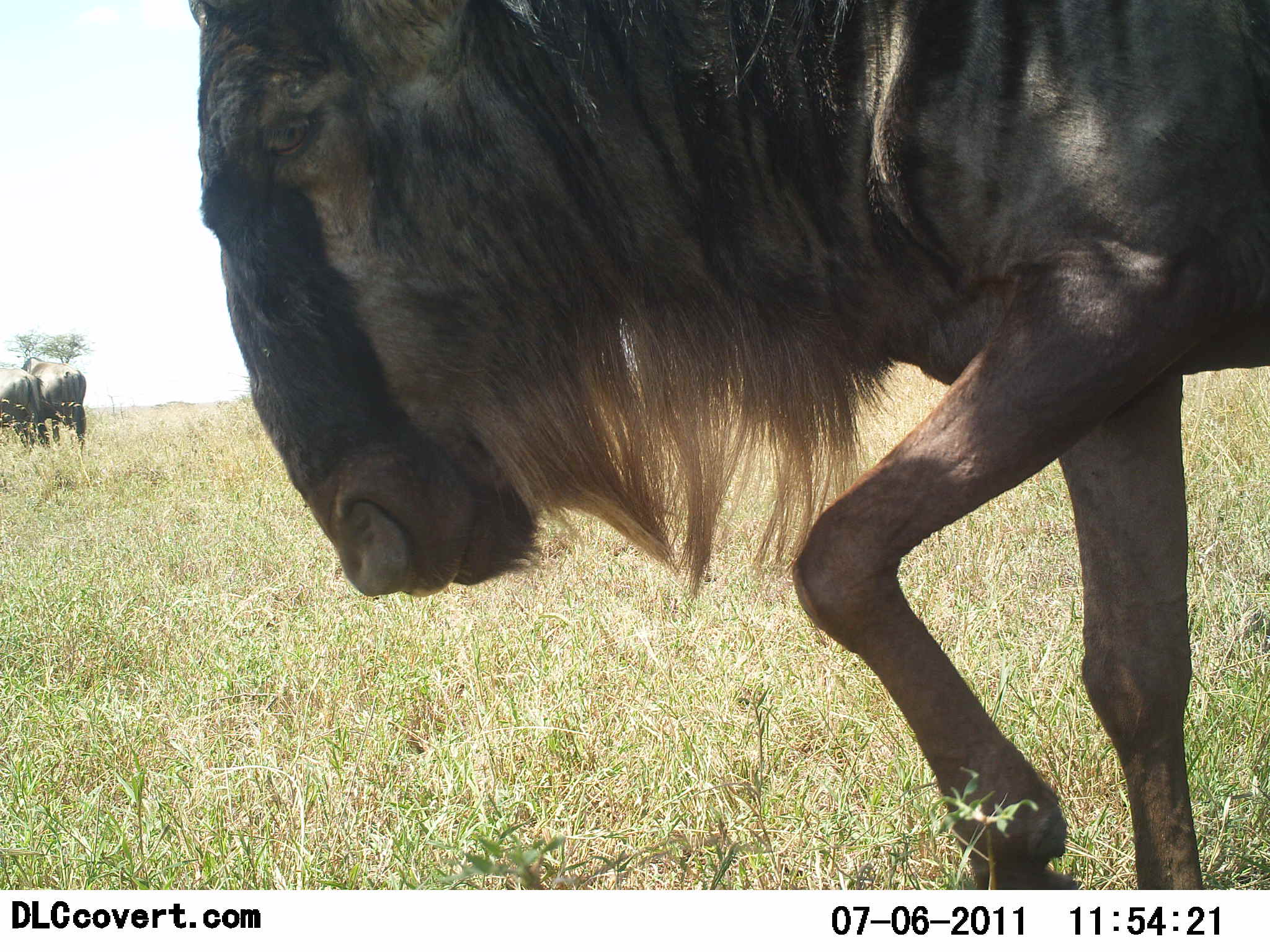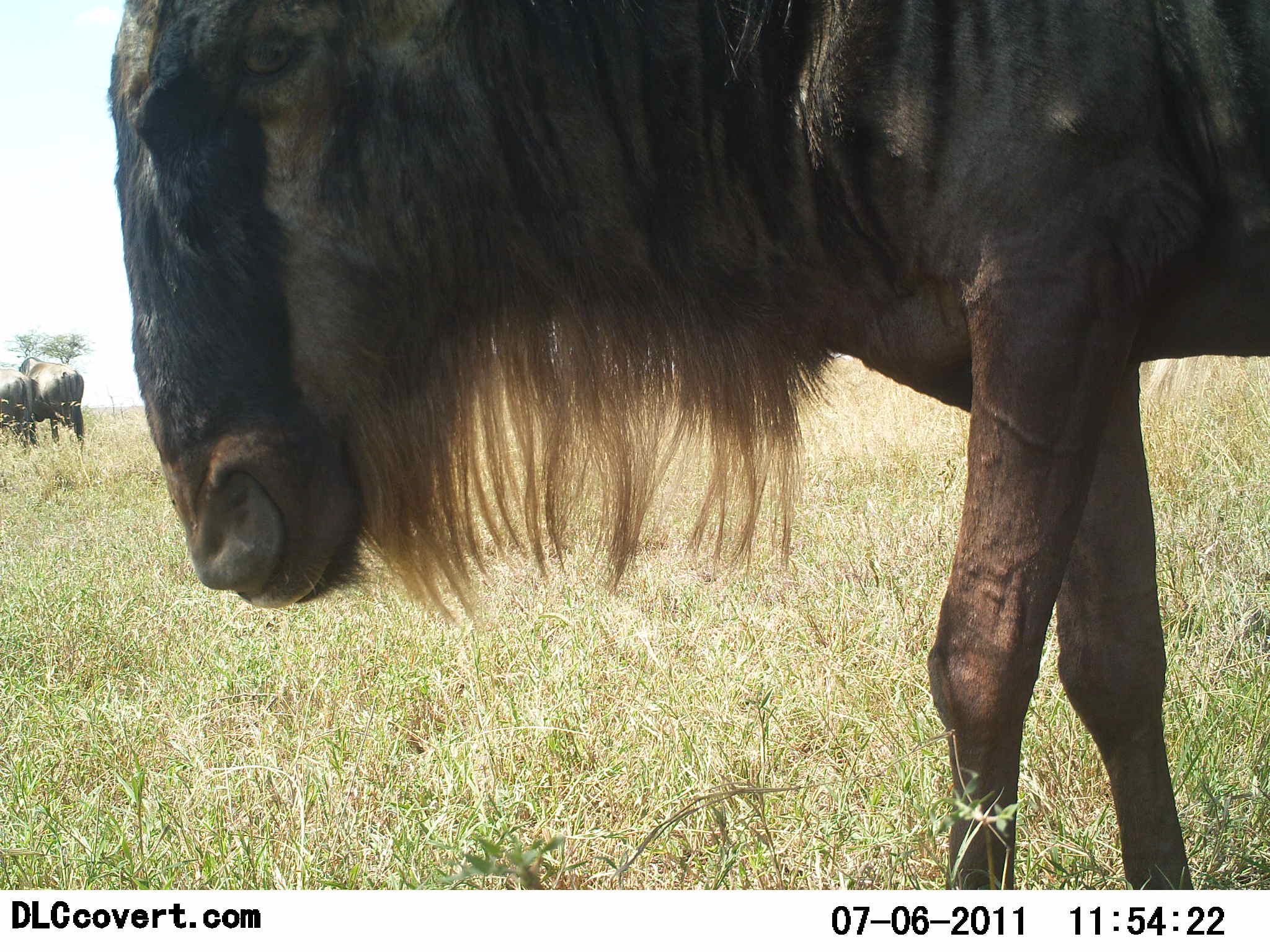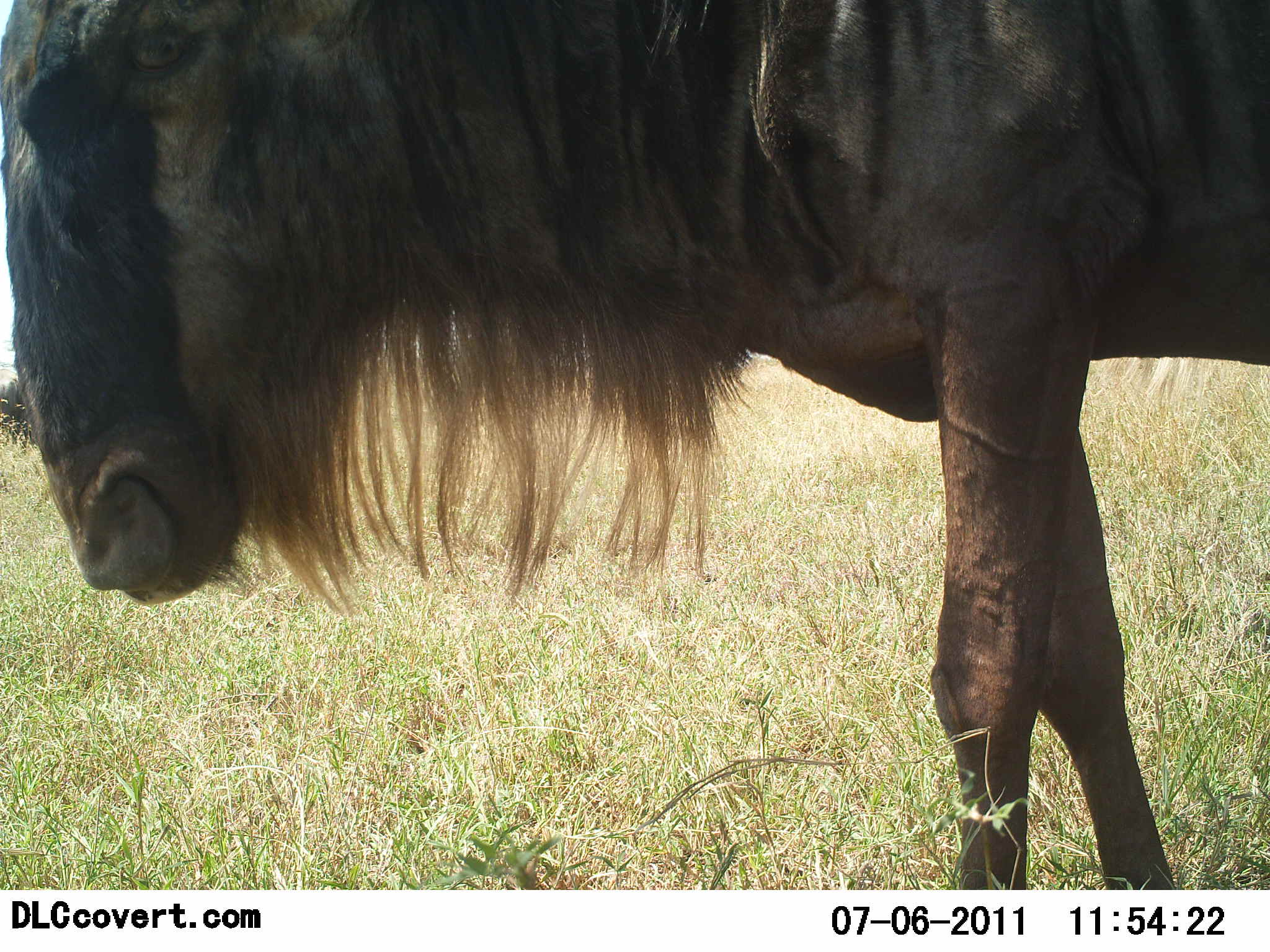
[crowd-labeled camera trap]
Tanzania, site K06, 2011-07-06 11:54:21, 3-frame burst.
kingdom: Animalia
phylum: Chordata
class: Mammalia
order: Artiodactyla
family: Bovidae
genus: Connochaetes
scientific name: Connochaetes taurinus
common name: blue wildebeest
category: wildebeest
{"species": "wildebeest (blue wildebeest) (Connochaetes taurinus)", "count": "3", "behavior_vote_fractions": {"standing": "50%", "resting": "0%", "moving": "100%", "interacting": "0%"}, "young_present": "0%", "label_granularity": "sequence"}